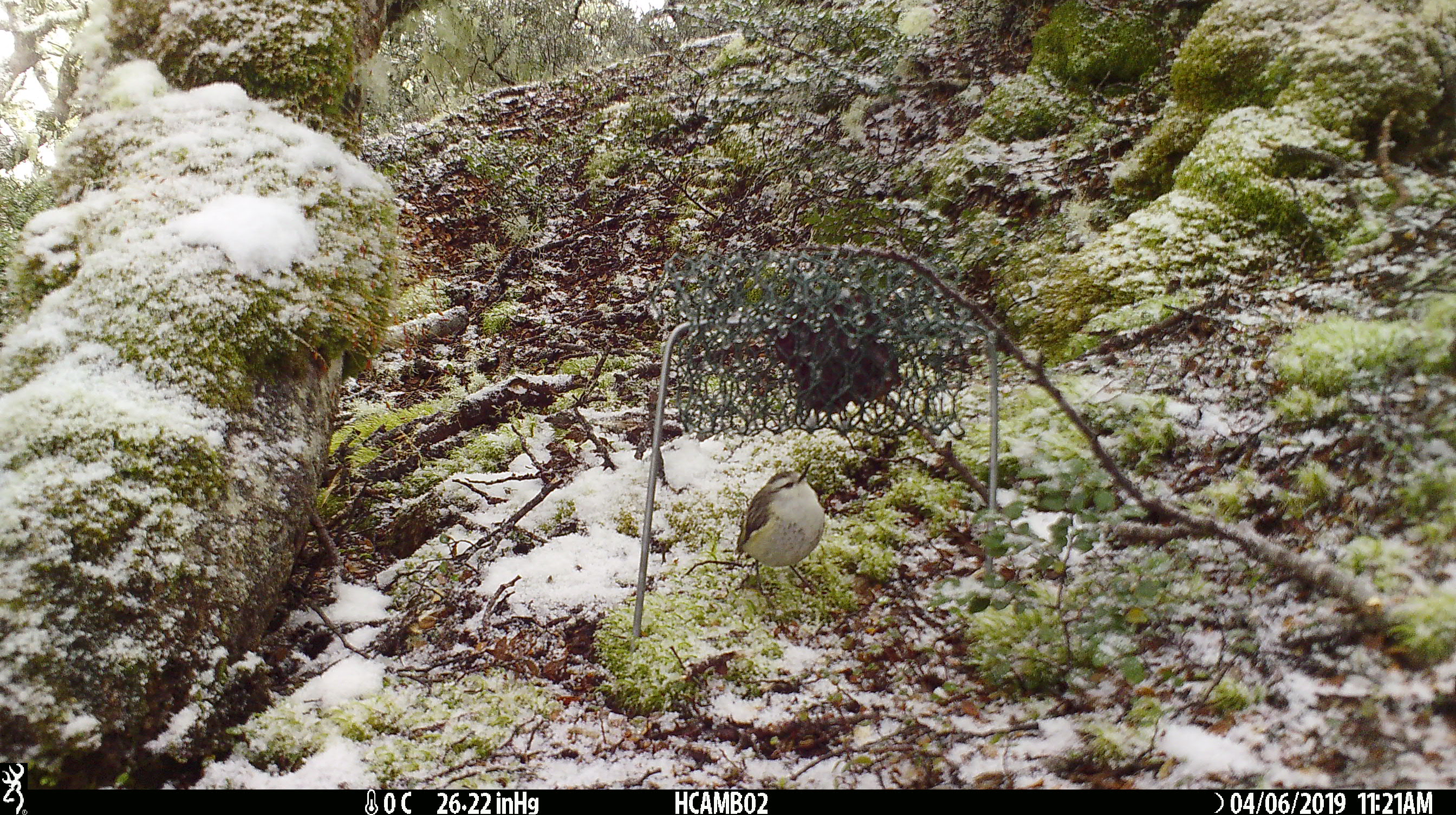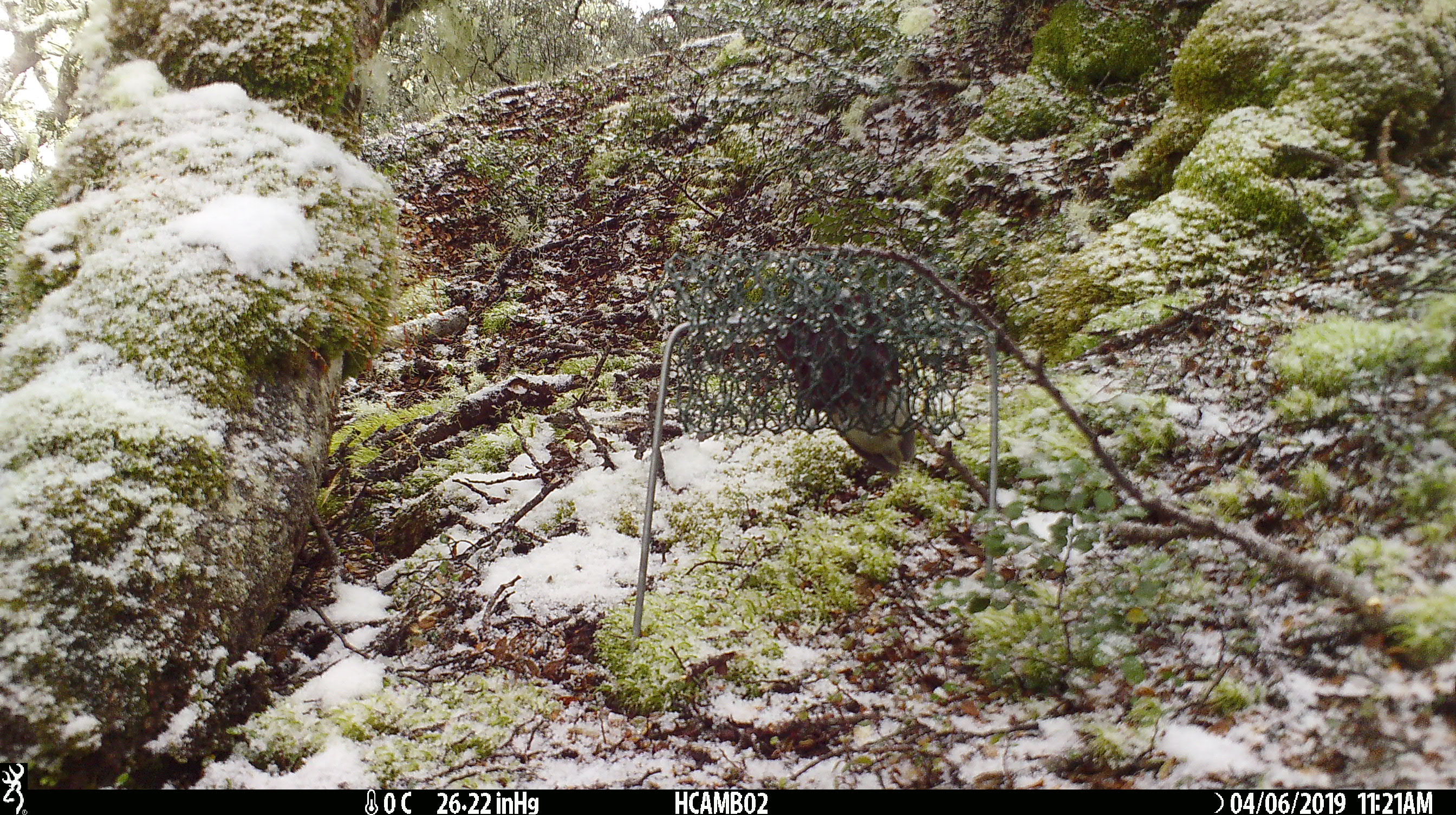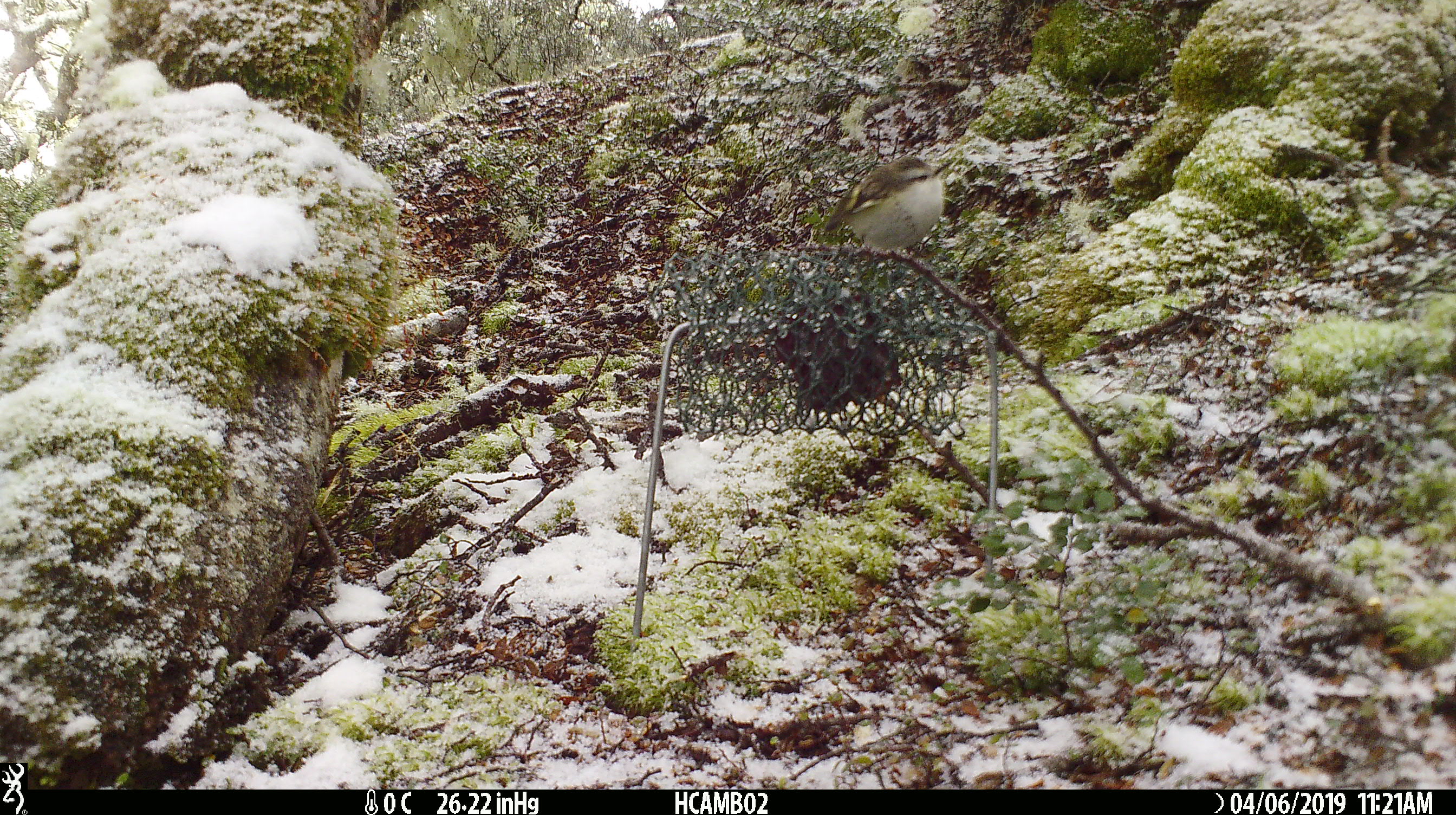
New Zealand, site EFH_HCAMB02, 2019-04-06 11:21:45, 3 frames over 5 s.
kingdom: Animalia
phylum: Chordata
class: Aves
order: Passeriformes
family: Acanthisittidae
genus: Acanthisitta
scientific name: Acanthisitta chloris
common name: rifleman